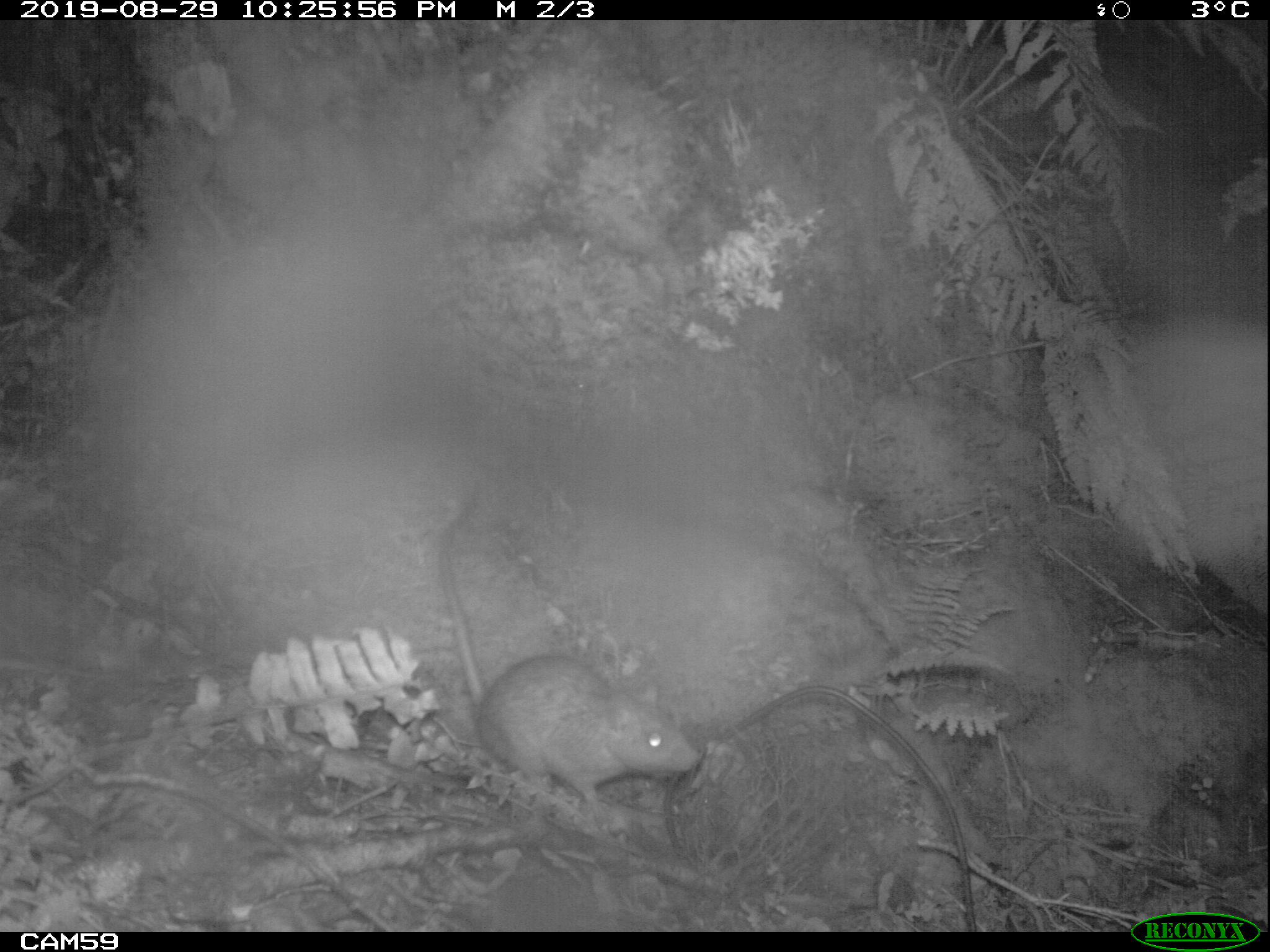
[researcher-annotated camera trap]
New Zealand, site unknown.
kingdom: Animalia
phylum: Chordata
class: Mammalia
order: Rodentia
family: Muridae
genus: Rattus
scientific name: Rattus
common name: rat